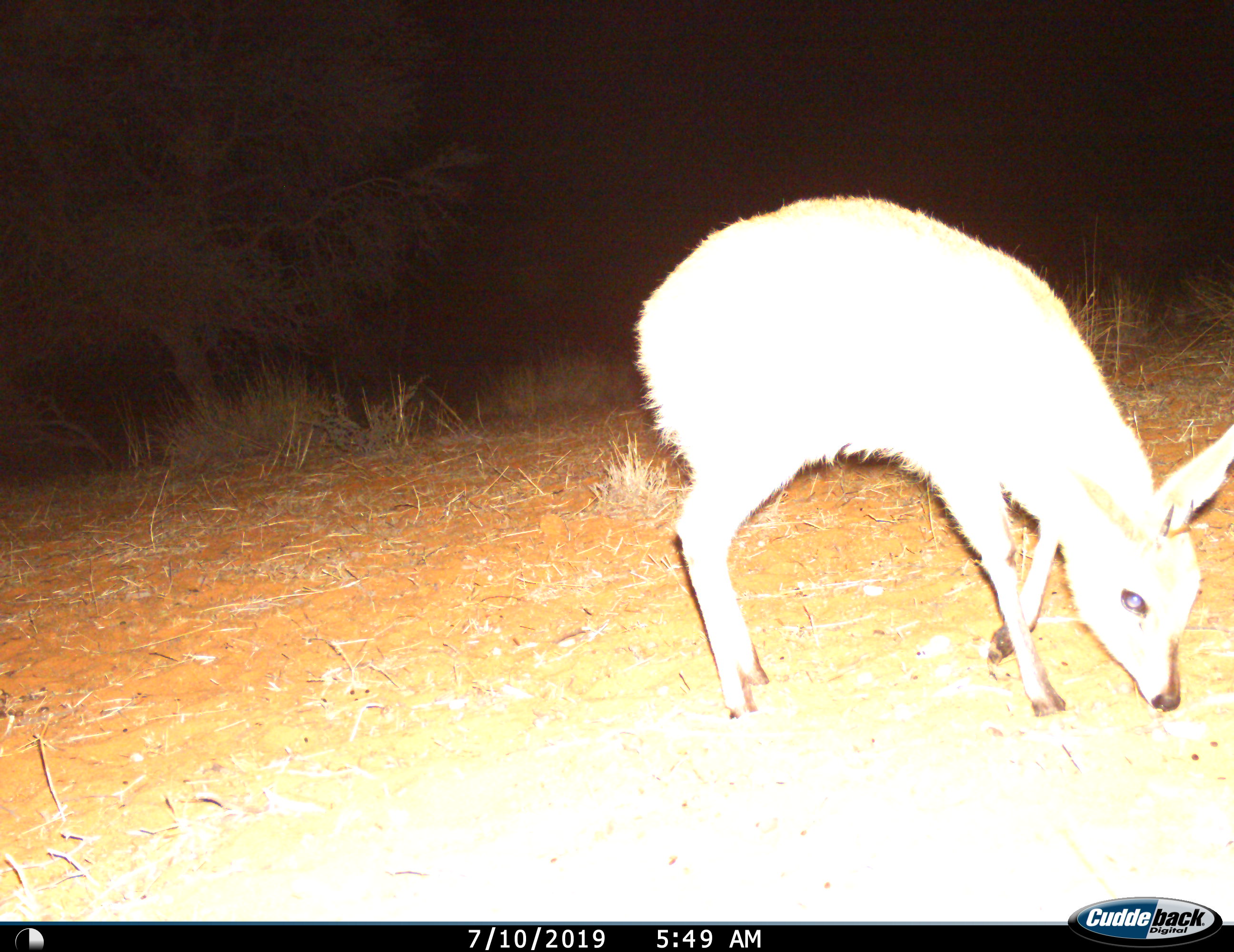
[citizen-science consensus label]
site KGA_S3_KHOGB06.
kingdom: Animalia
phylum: Chordata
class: Mammalia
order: Artiodactyla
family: Bovidae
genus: Raphicerus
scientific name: Raphicerus campestris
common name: steenbok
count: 1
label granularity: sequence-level